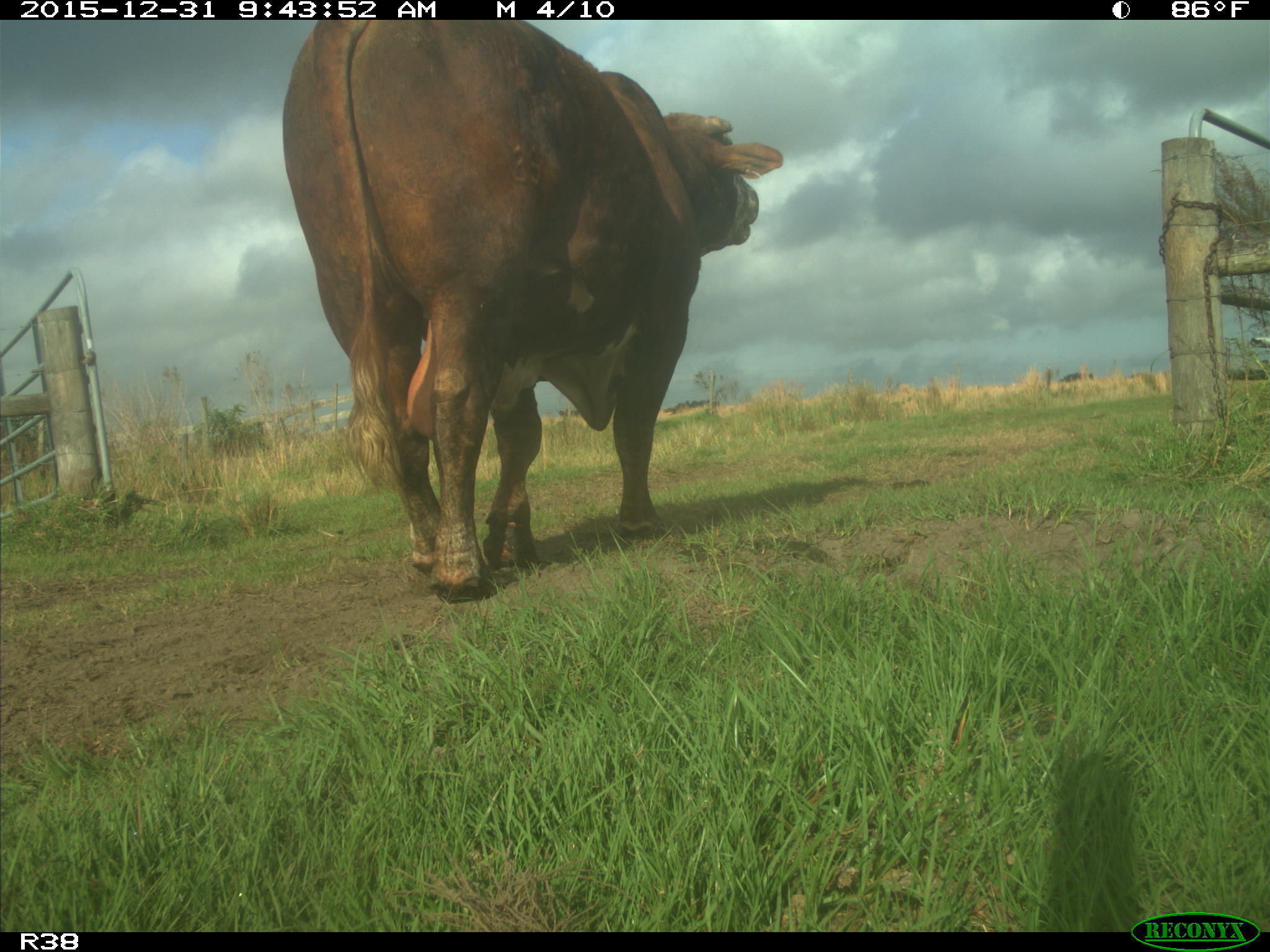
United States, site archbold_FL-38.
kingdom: Animalia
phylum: Chordata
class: Mammalia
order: Artiodactyla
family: Bovidae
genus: Bos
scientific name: Bos taurus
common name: domestic cow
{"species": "Bos taurus (domestic cow)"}